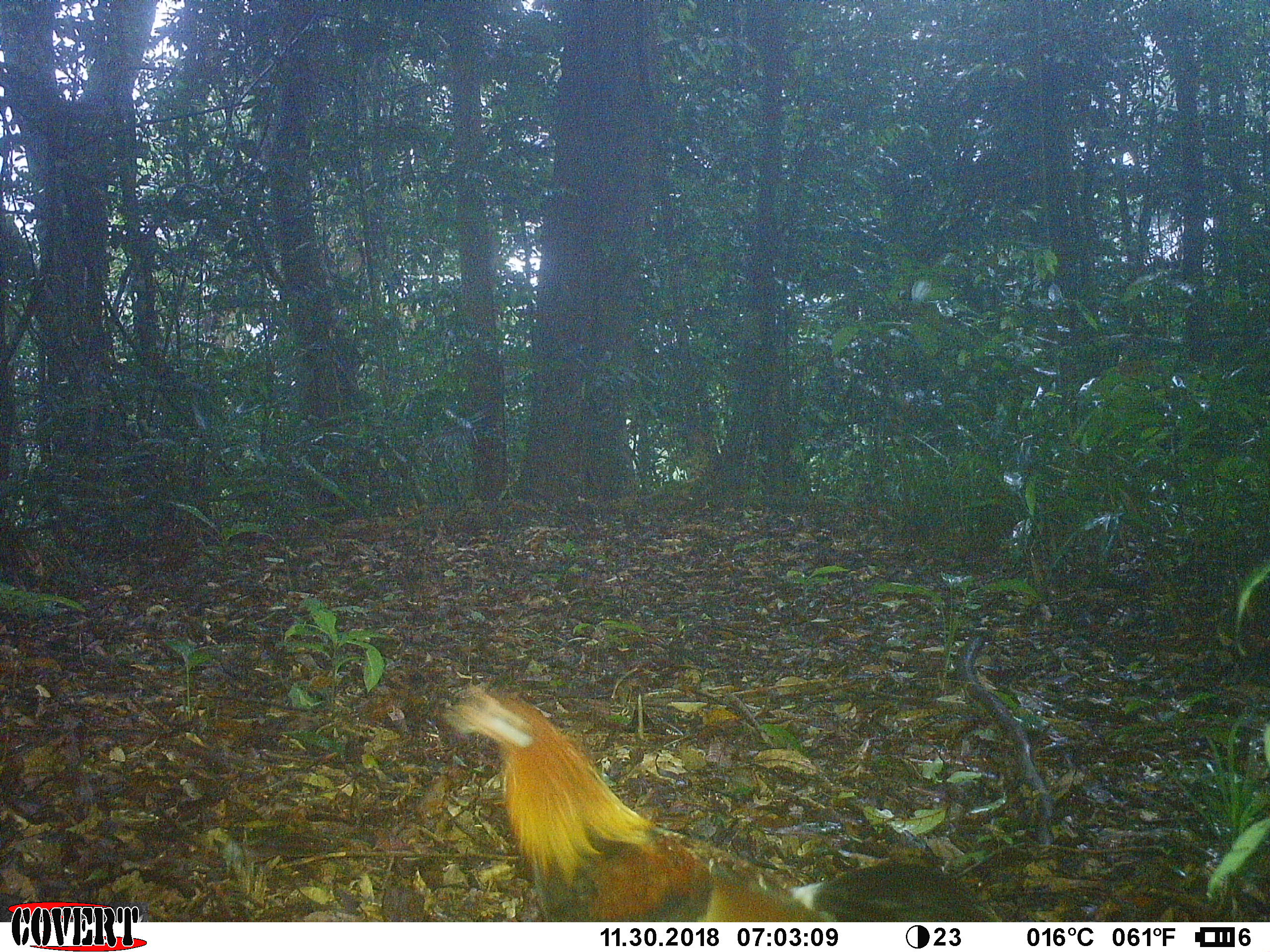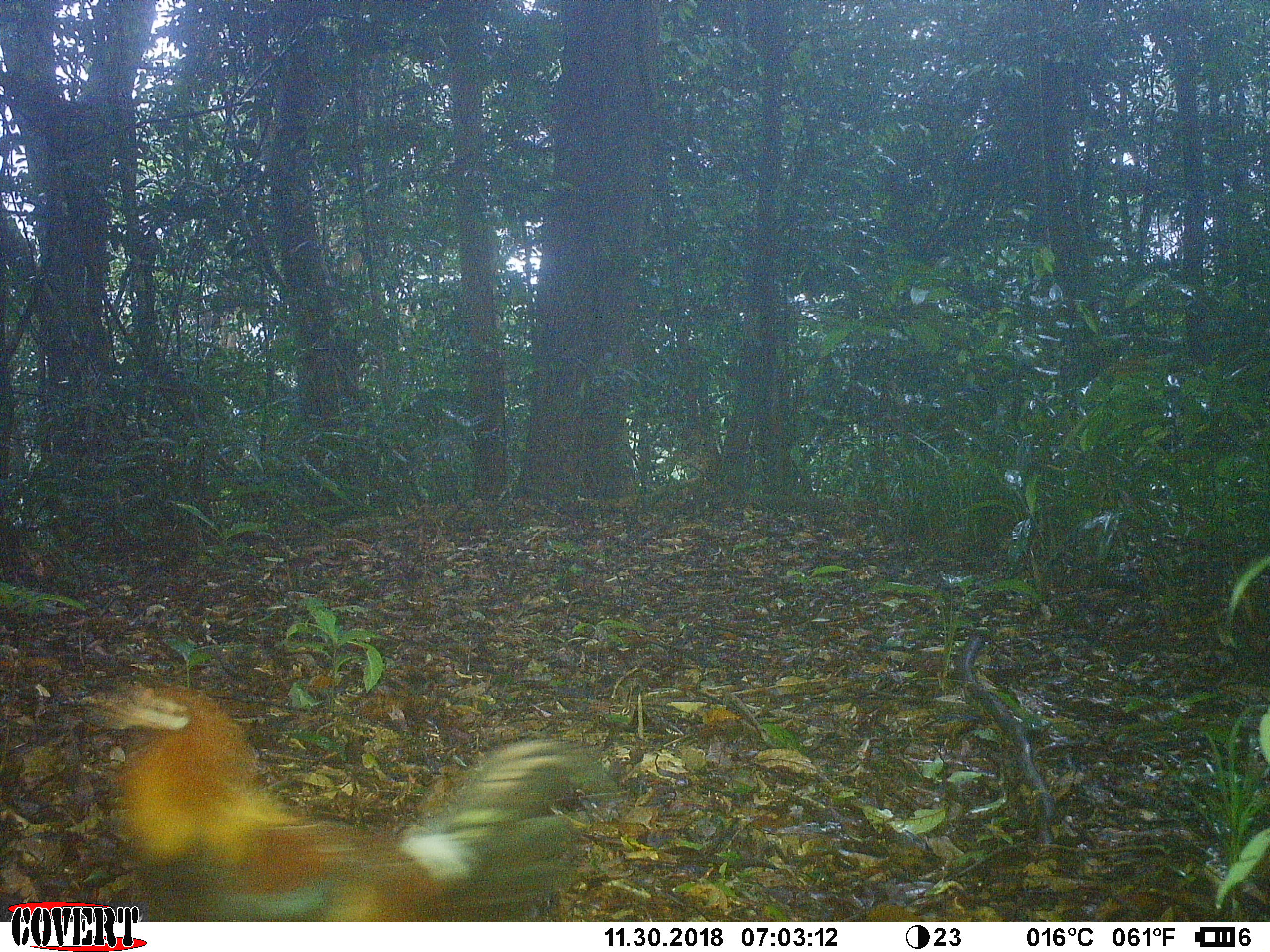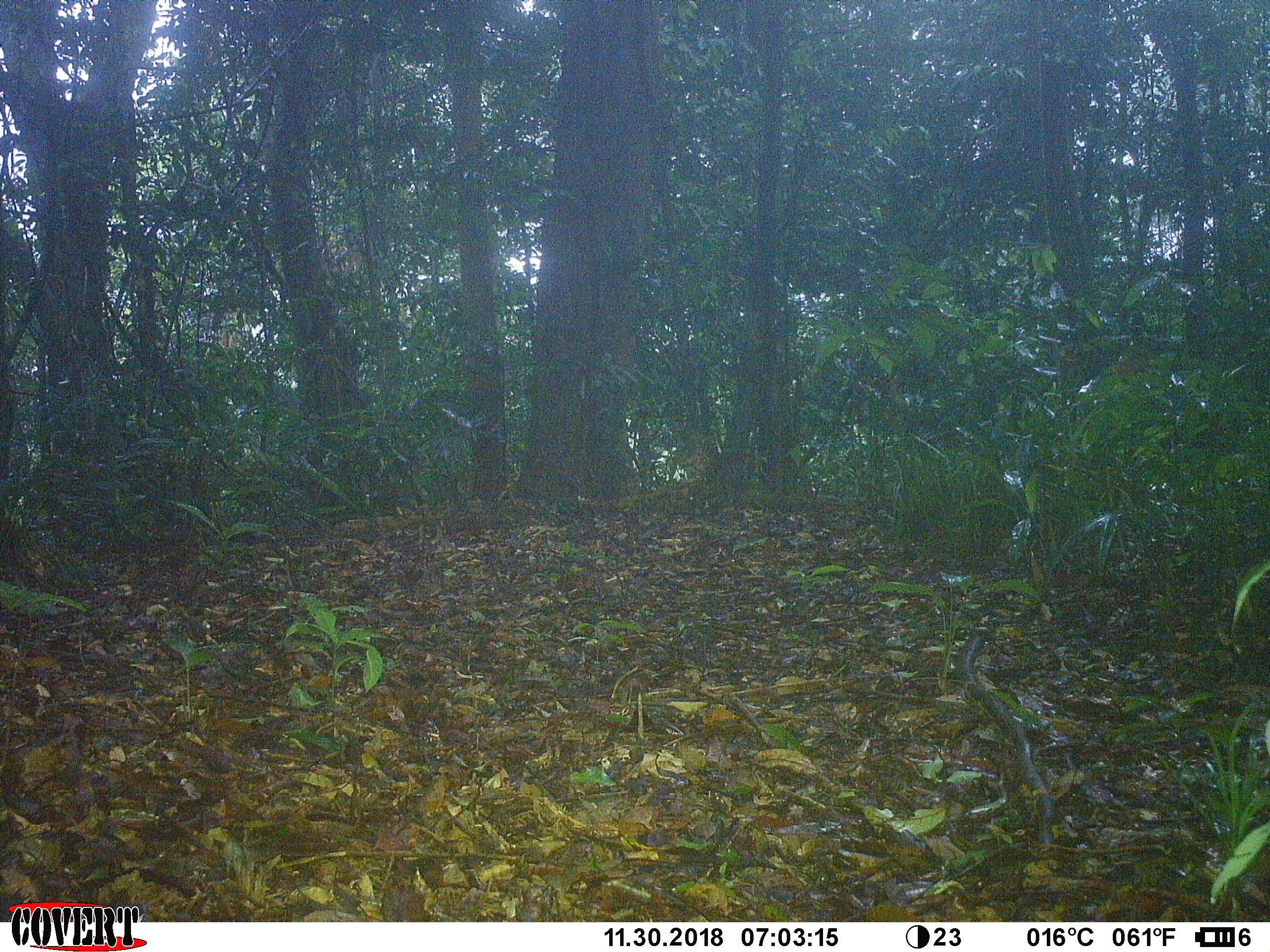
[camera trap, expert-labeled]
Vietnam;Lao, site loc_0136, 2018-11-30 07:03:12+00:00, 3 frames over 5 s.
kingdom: Animalia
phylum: Chordata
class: Aves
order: Galliformes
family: Phasianidae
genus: Gallus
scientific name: Gallus gallus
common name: red junglefowl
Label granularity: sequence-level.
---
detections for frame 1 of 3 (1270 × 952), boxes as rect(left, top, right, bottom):
red junglefowl: rect(440, 675, 1000, 920)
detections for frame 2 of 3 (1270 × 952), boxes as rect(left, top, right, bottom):
red junglefowl: rect(79, 678, 618, 922)